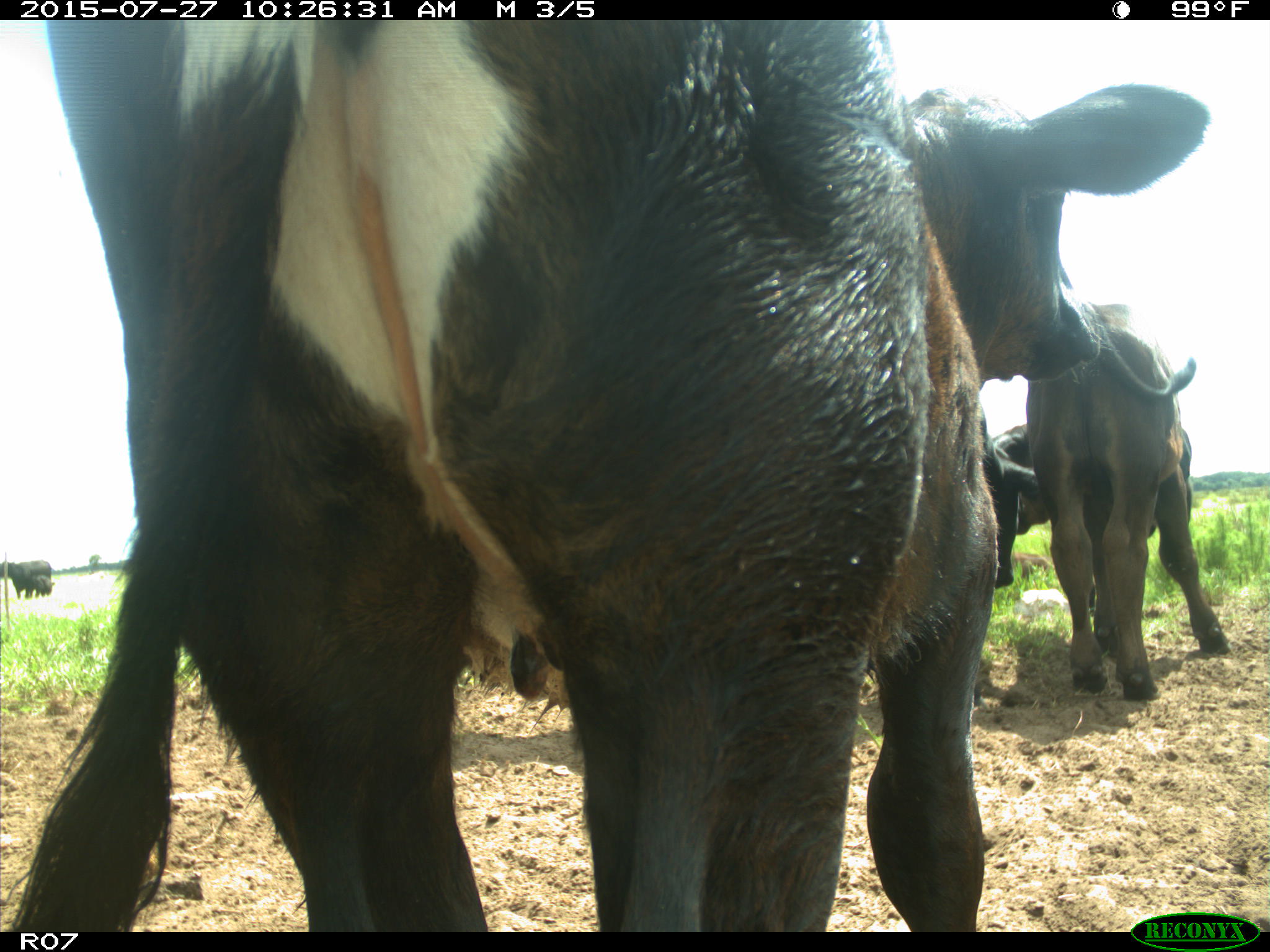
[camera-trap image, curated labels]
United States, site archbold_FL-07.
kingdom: Animalia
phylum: Chordata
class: Mammalia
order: Artiodactyla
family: Bovidae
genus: Bos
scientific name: Bos taurus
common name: domestic cow